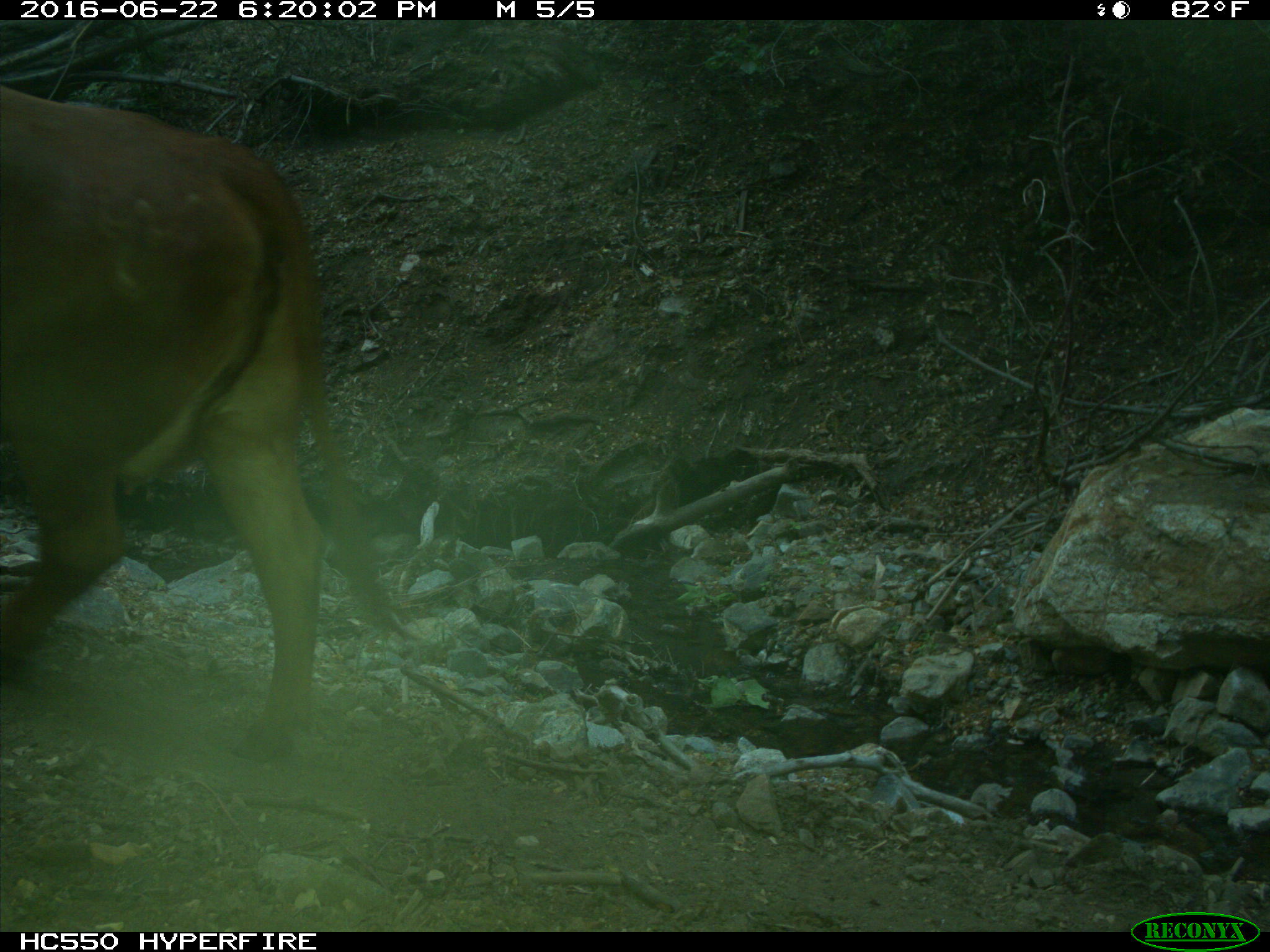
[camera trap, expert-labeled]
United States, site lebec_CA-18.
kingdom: Animalia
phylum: Chordata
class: Mammalia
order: Artiodactyla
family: Bovidae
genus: Bos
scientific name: Bos taurus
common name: domestic cow